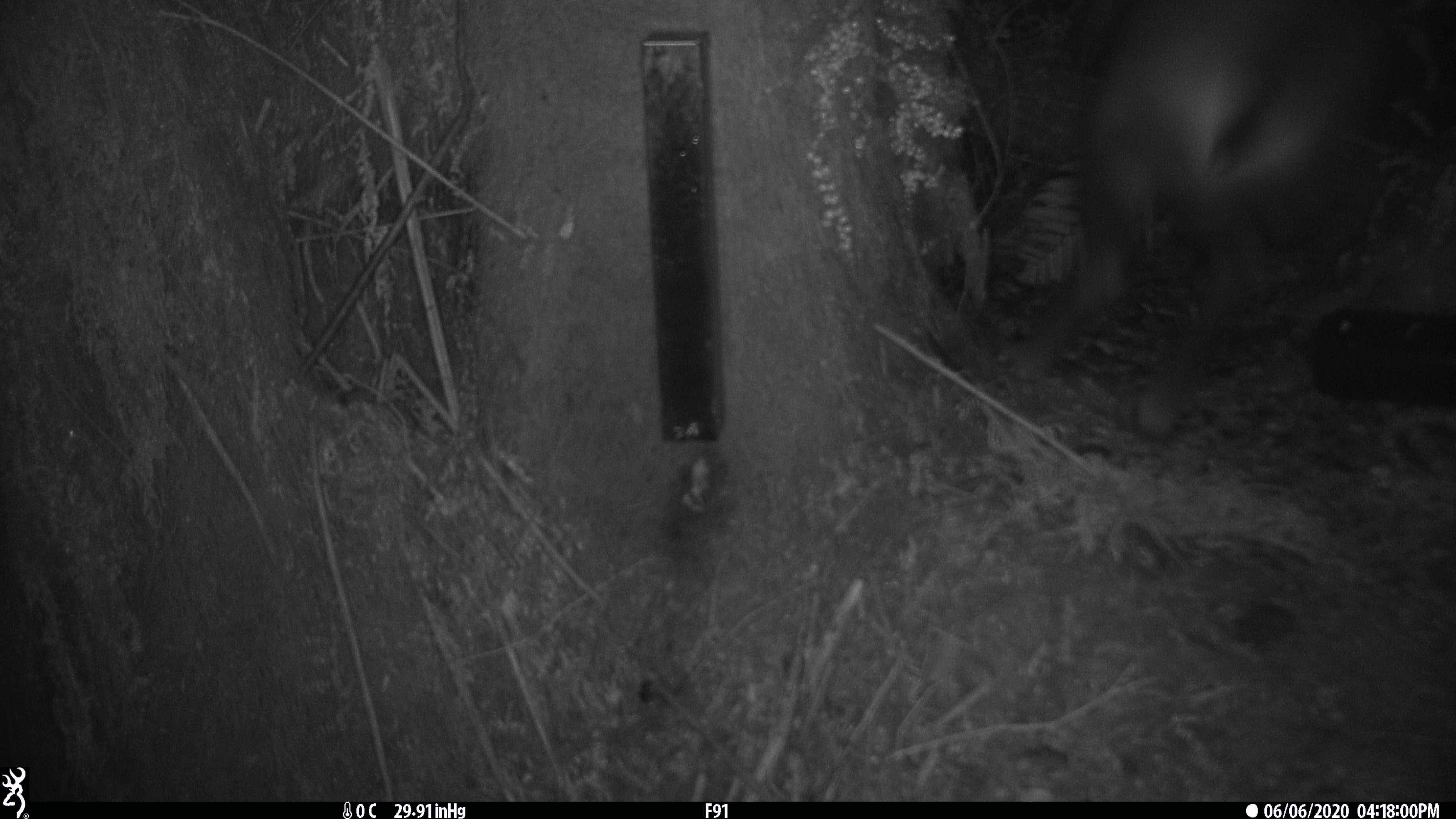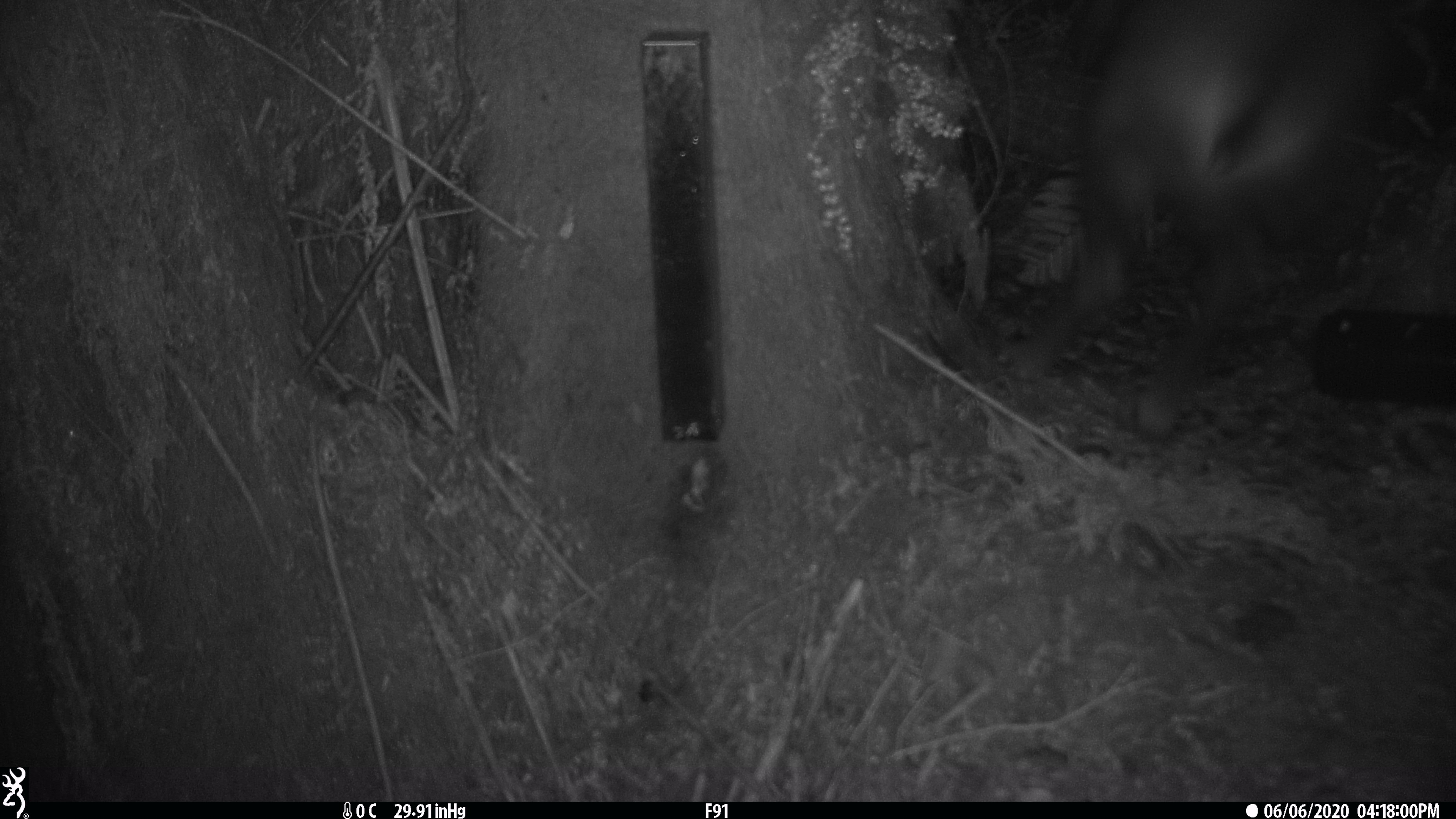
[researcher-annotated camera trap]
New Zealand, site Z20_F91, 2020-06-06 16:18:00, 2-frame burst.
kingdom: Animalia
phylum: Chordata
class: Mammalia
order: Artiodactyla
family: Bovidae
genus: Rupicapra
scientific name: Rupicapra rupicapra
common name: alpine chamois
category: chamois